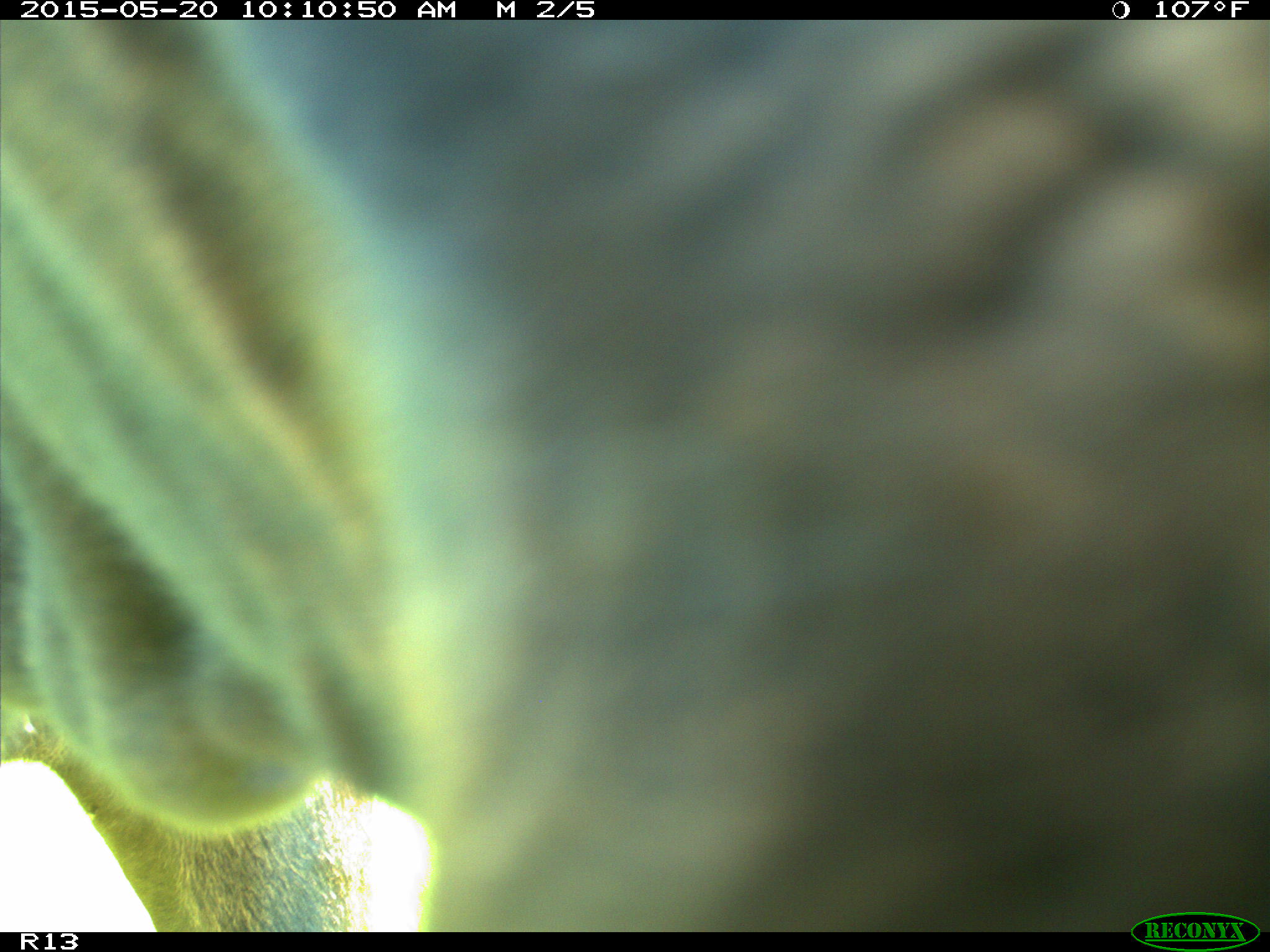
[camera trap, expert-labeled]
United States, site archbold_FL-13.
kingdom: Animalia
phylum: Chordata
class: Mammalia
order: Artiodactyla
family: Bovidae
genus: Bos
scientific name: Bos taurus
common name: domestic cow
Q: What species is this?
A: Bos taurus (domestic cow).